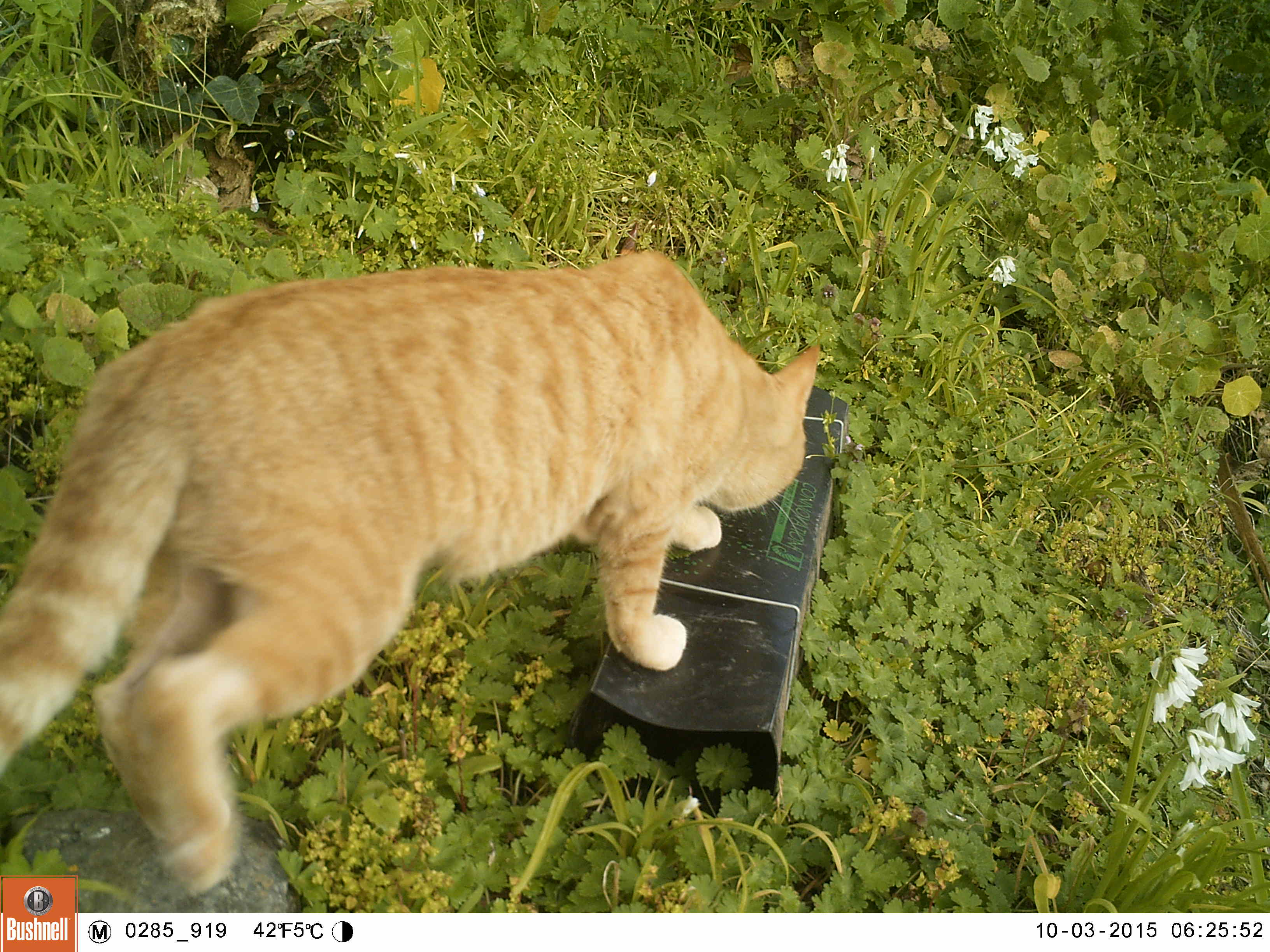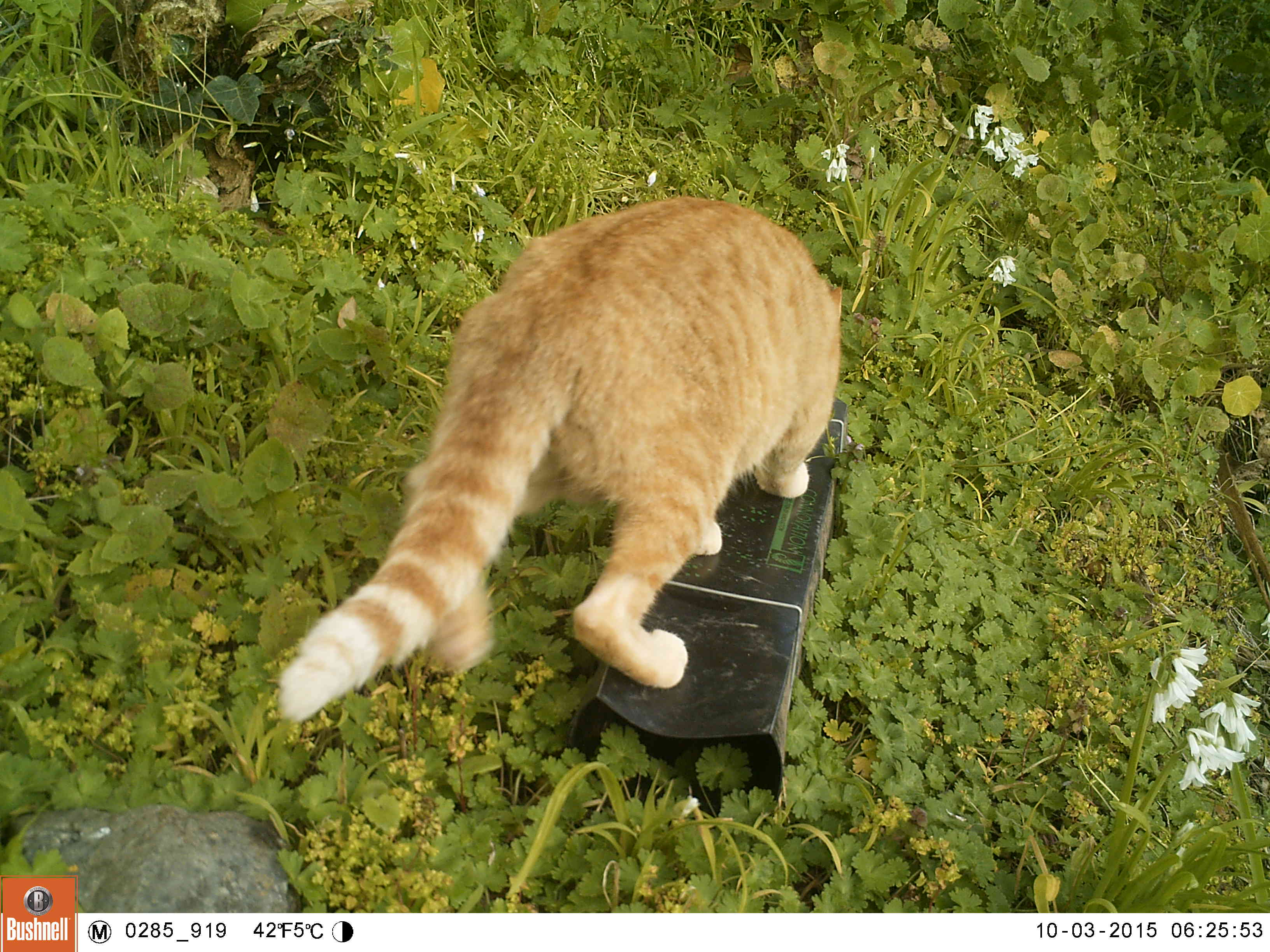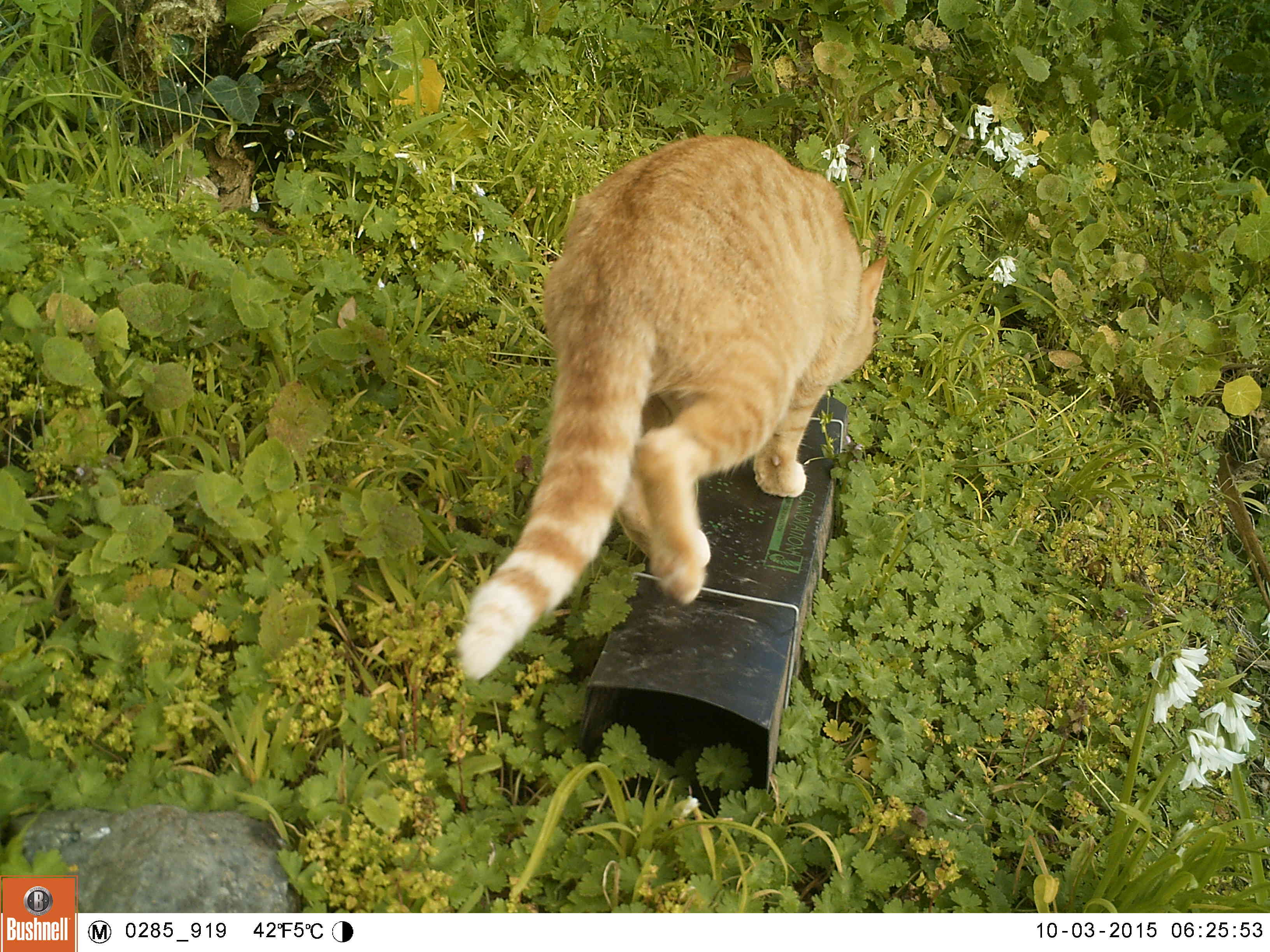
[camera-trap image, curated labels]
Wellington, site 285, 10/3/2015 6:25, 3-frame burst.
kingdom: Animalia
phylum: Chordata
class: Mammalia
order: Carnivora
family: Felidae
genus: Felis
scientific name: Felis catus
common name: cat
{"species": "cat (Felis catus)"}